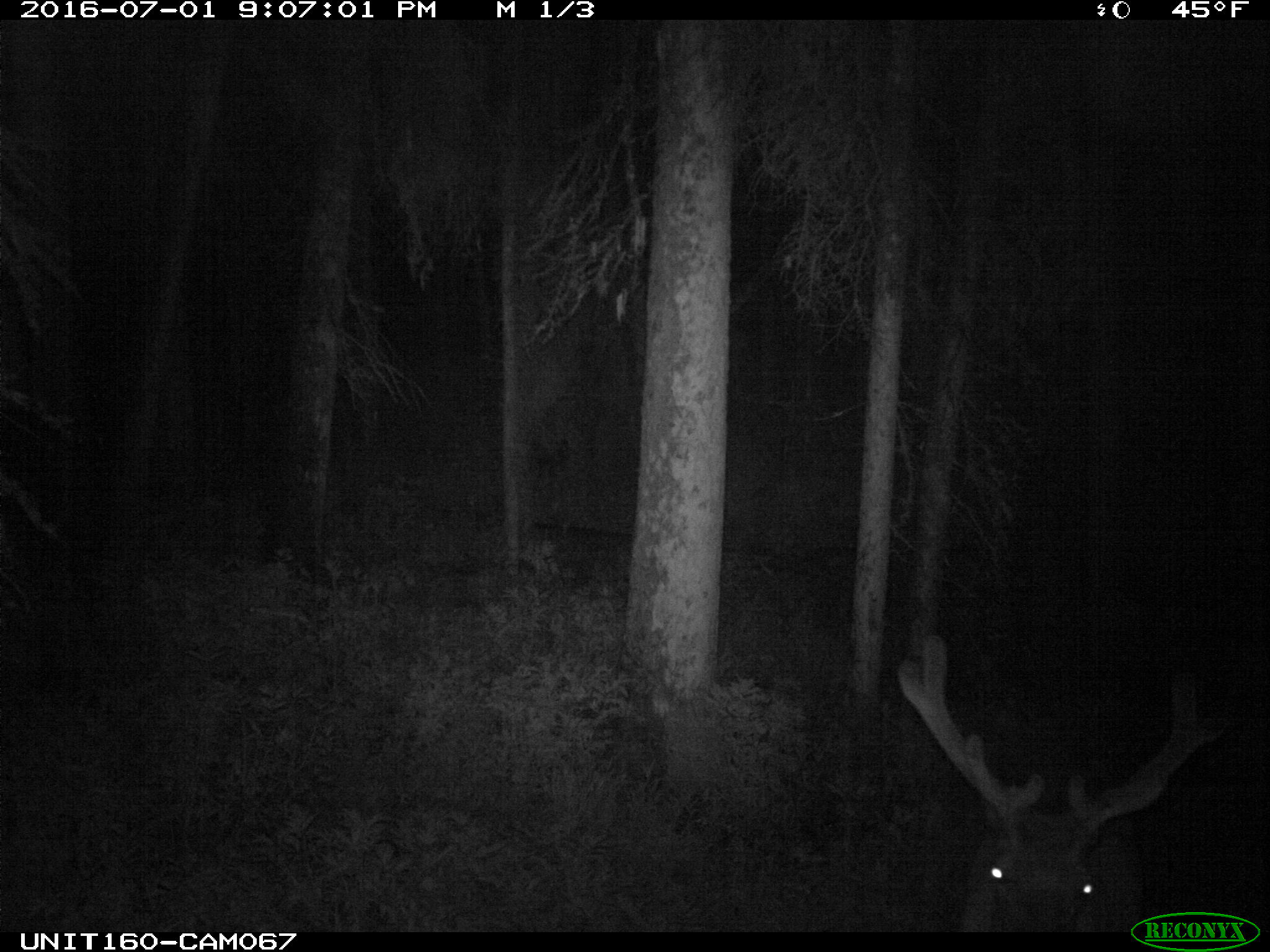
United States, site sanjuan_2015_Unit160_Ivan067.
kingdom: Animalia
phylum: Chordata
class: Mammalia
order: Artiodactyla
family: Cervidae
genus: Cervus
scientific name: Cervus elaphus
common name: red deer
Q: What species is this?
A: Cervus elaphus (red deer).